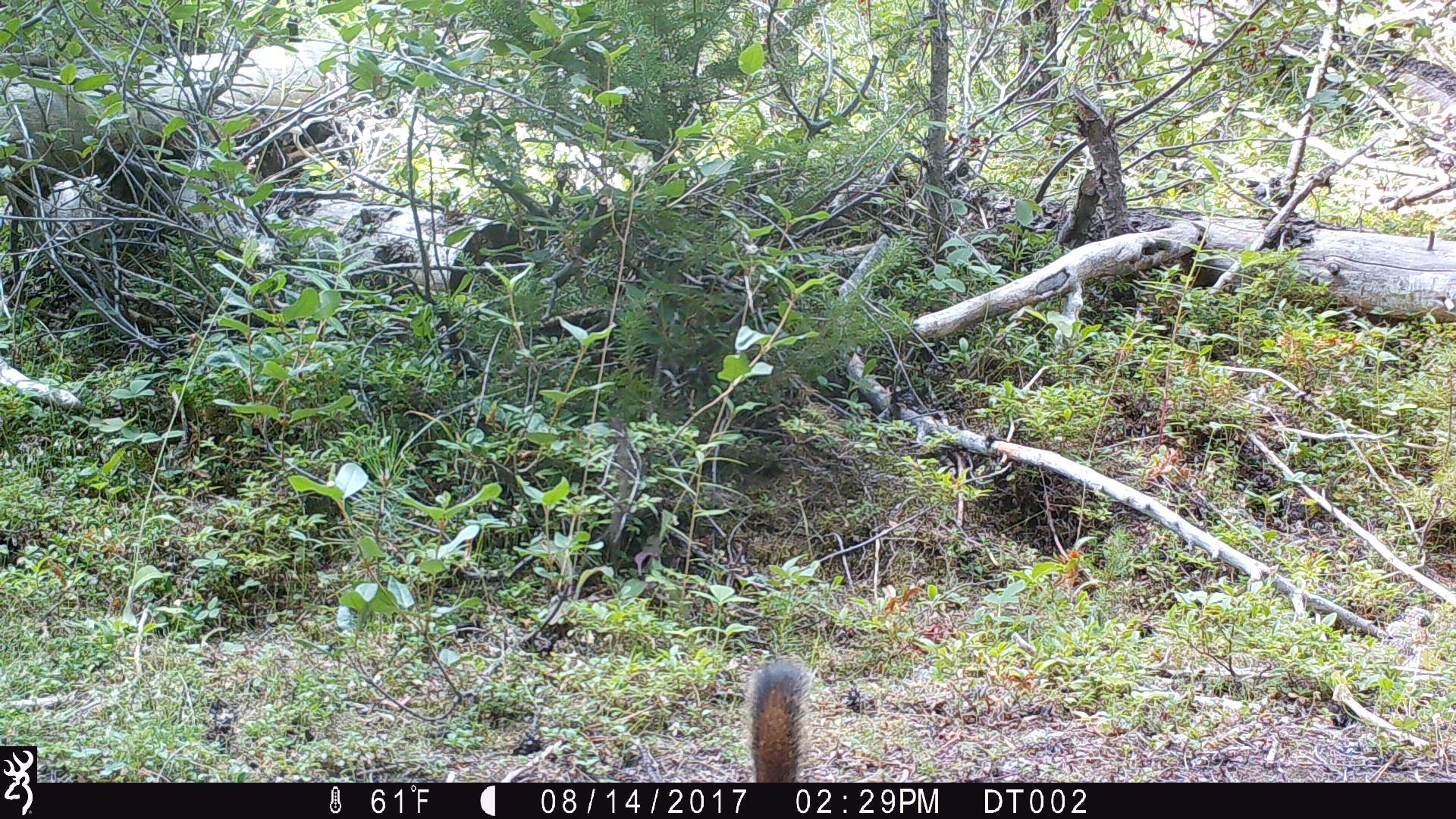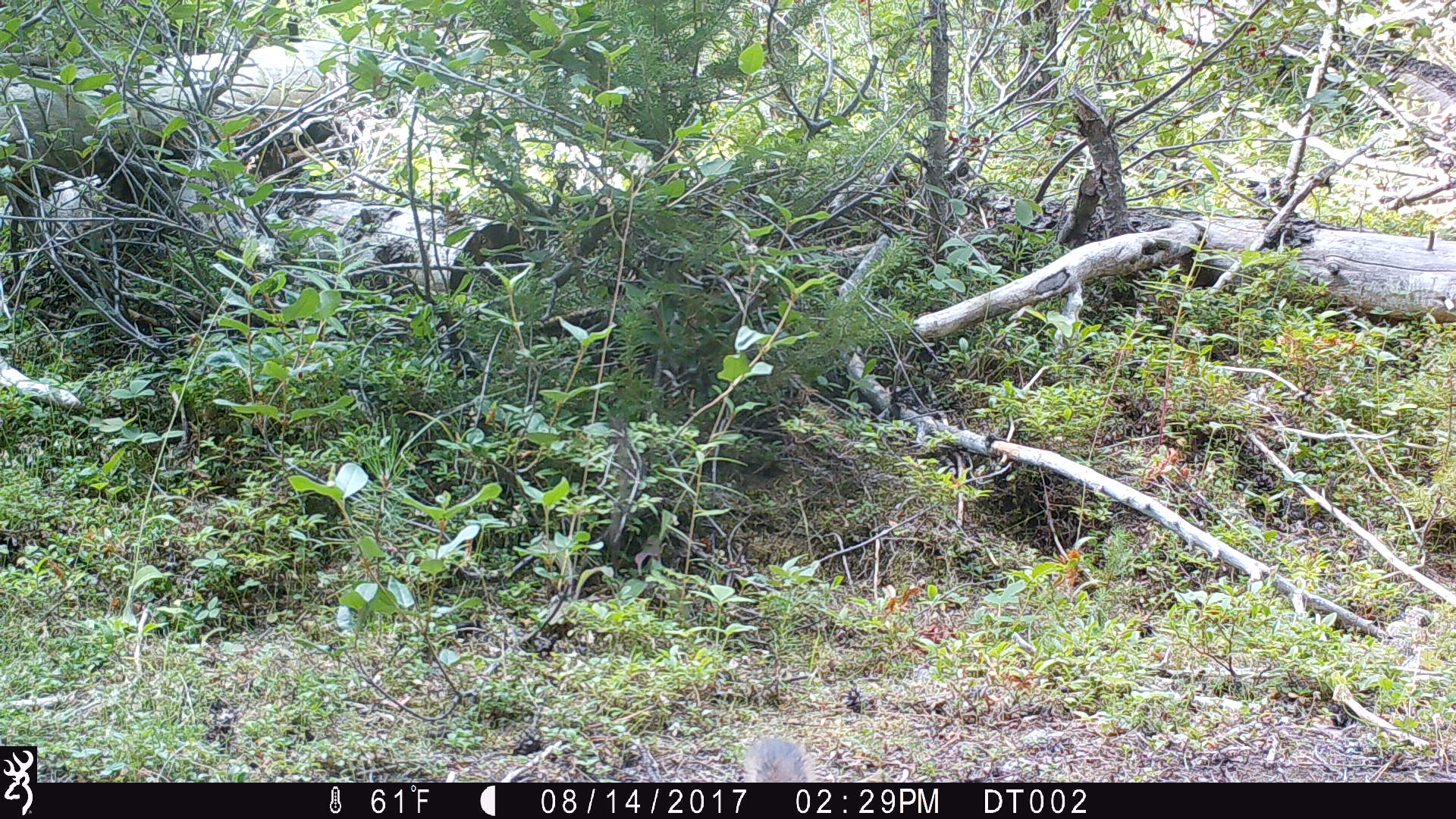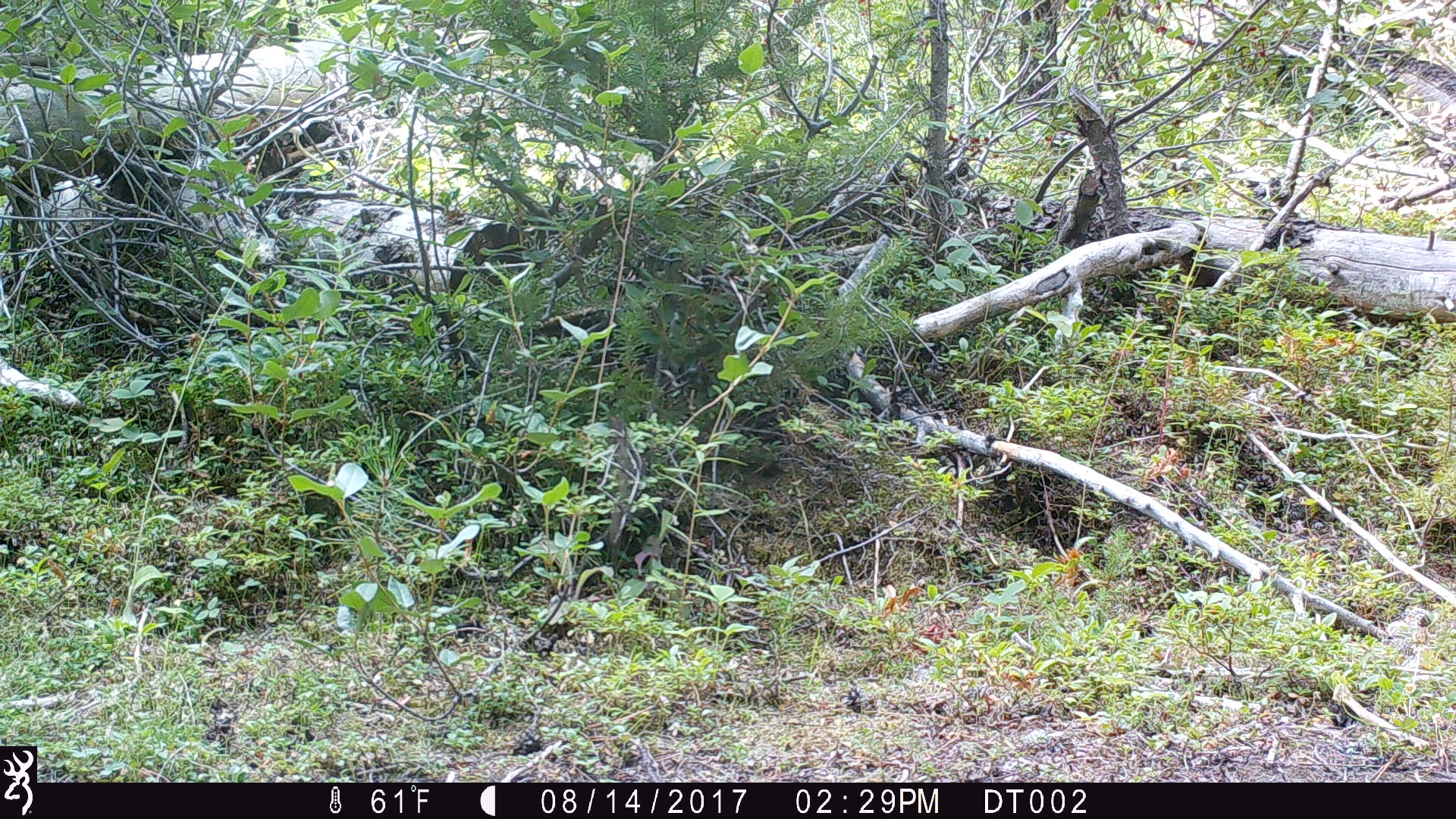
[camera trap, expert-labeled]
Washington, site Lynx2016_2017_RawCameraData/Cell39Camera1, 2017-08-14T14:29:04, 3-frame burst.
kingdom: Animalia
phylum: Chordata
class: Mammalia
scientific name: Mammalia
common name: small mammal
Small mammal (Mammalia). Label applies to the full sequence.